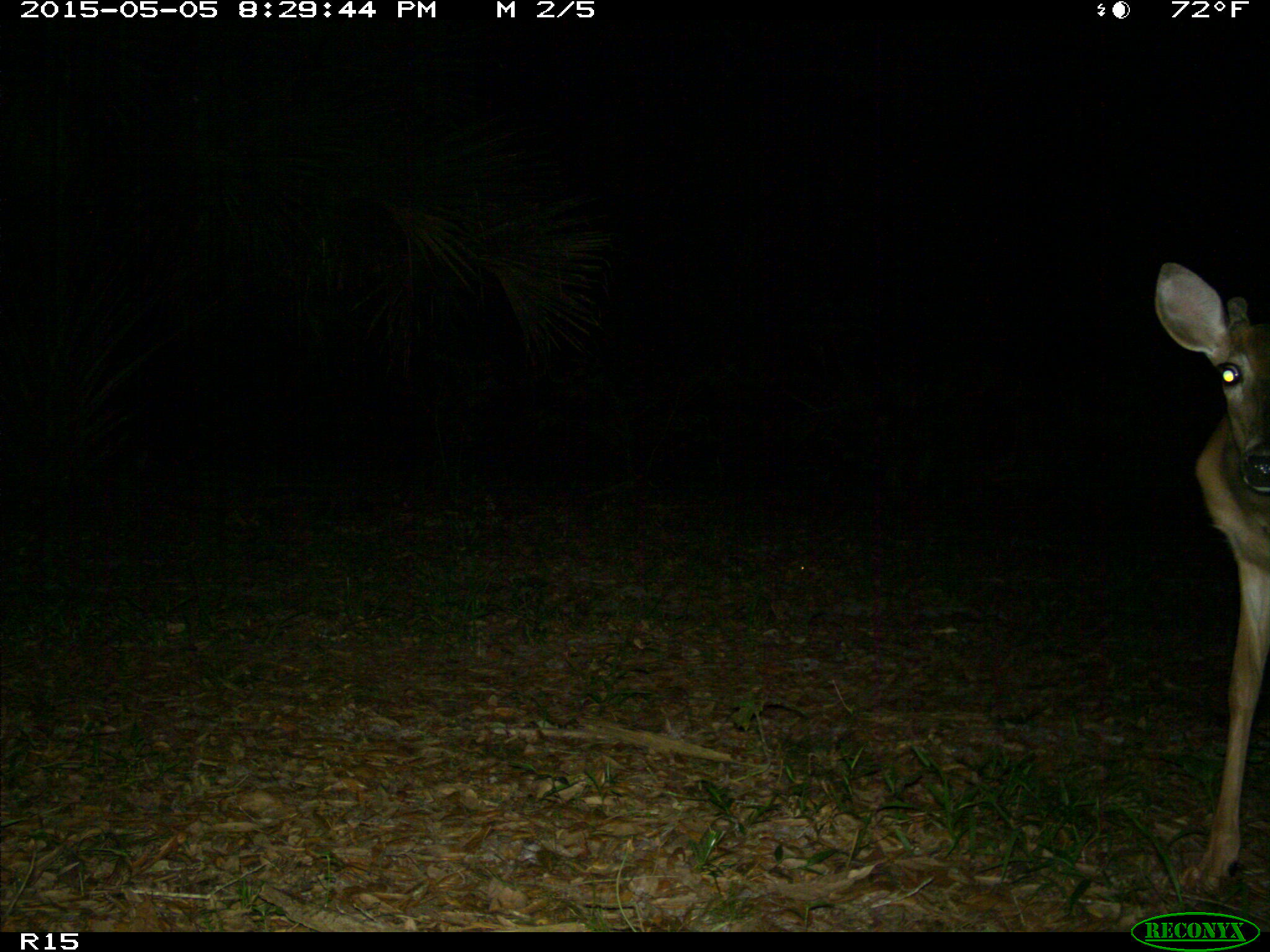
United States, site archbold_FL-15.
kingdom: Animalia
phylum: Chordata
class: Mammalia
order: Artiodactyla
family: Cervidae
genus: Odocoileus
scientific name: Odocoileus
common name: deer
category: unidentified deer